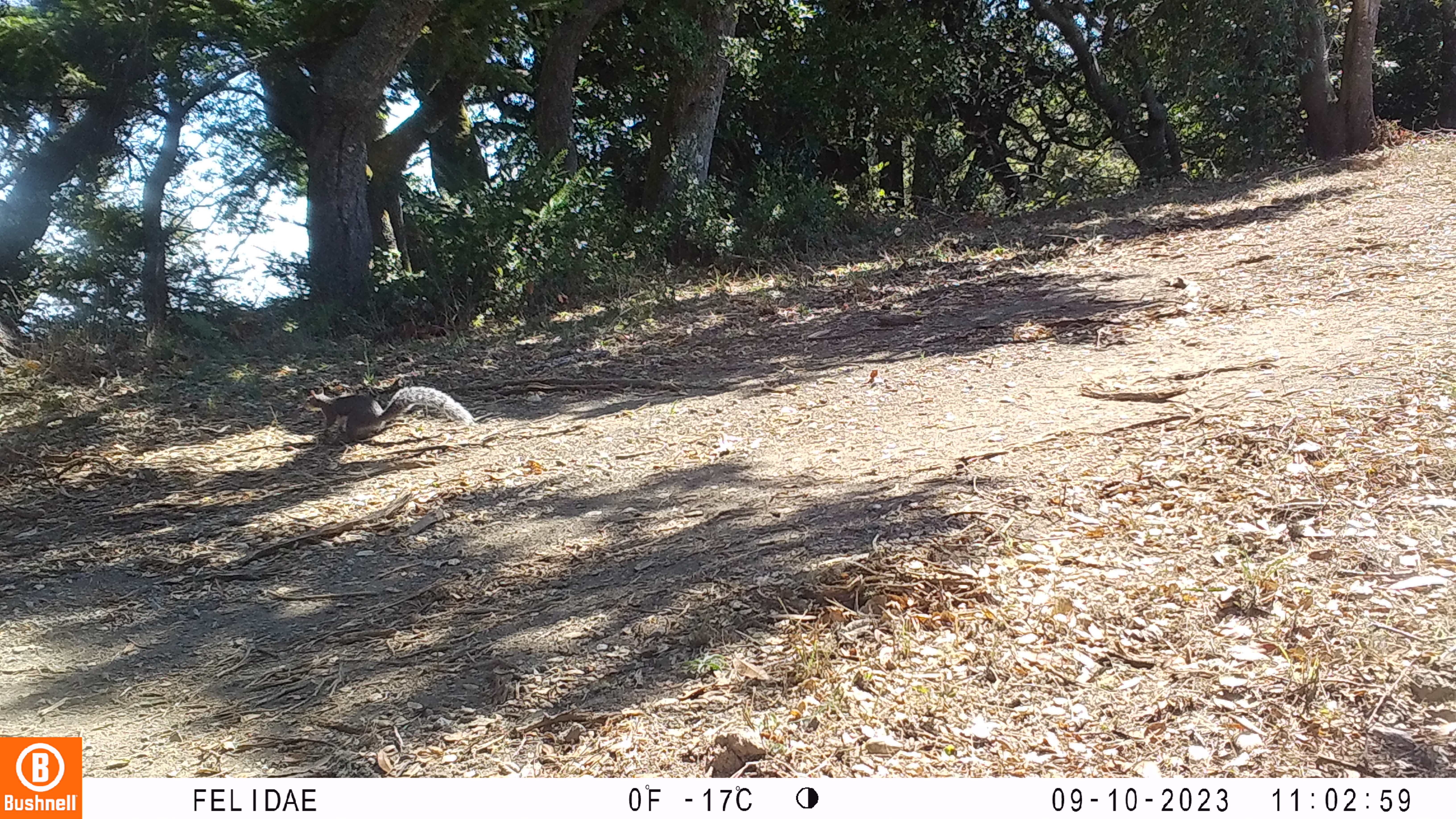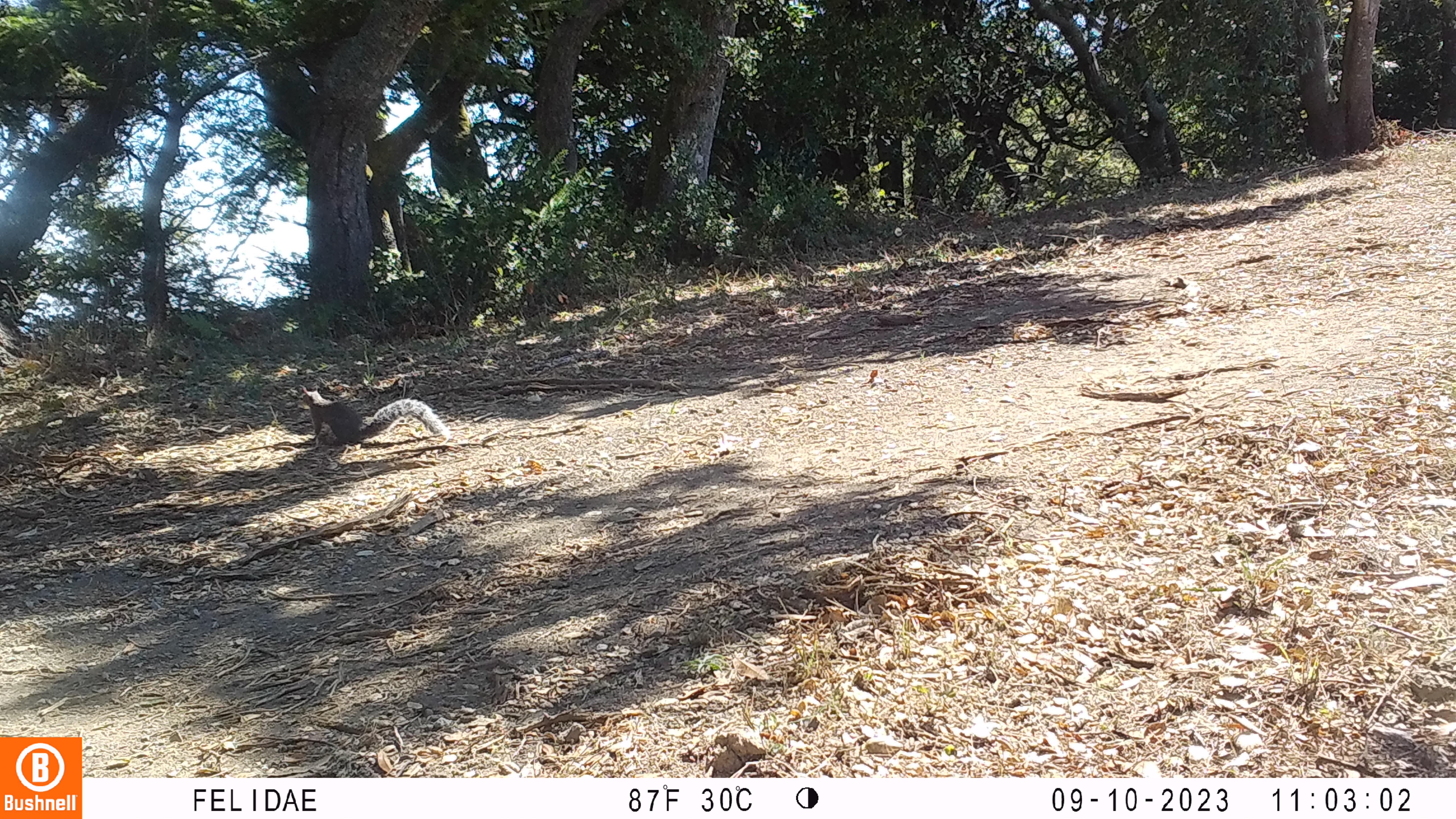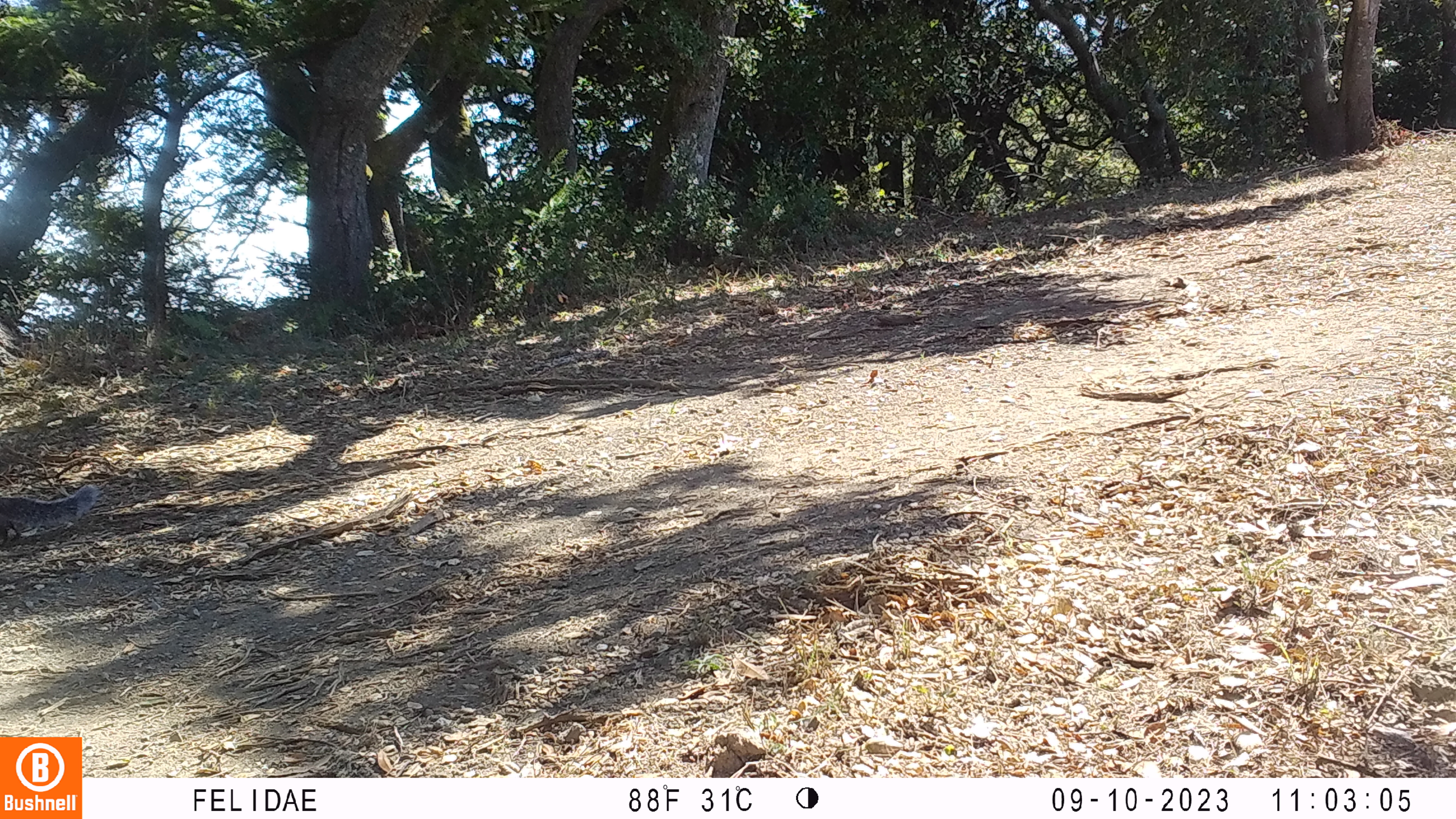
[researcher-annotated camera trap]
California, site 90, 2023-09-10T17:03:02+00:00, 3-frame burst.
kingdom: Animalia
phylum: Chordata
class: Mammalia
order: Rodentia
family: Sciuridae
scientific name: Sciuridae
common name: squirrel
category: unknown squirrel